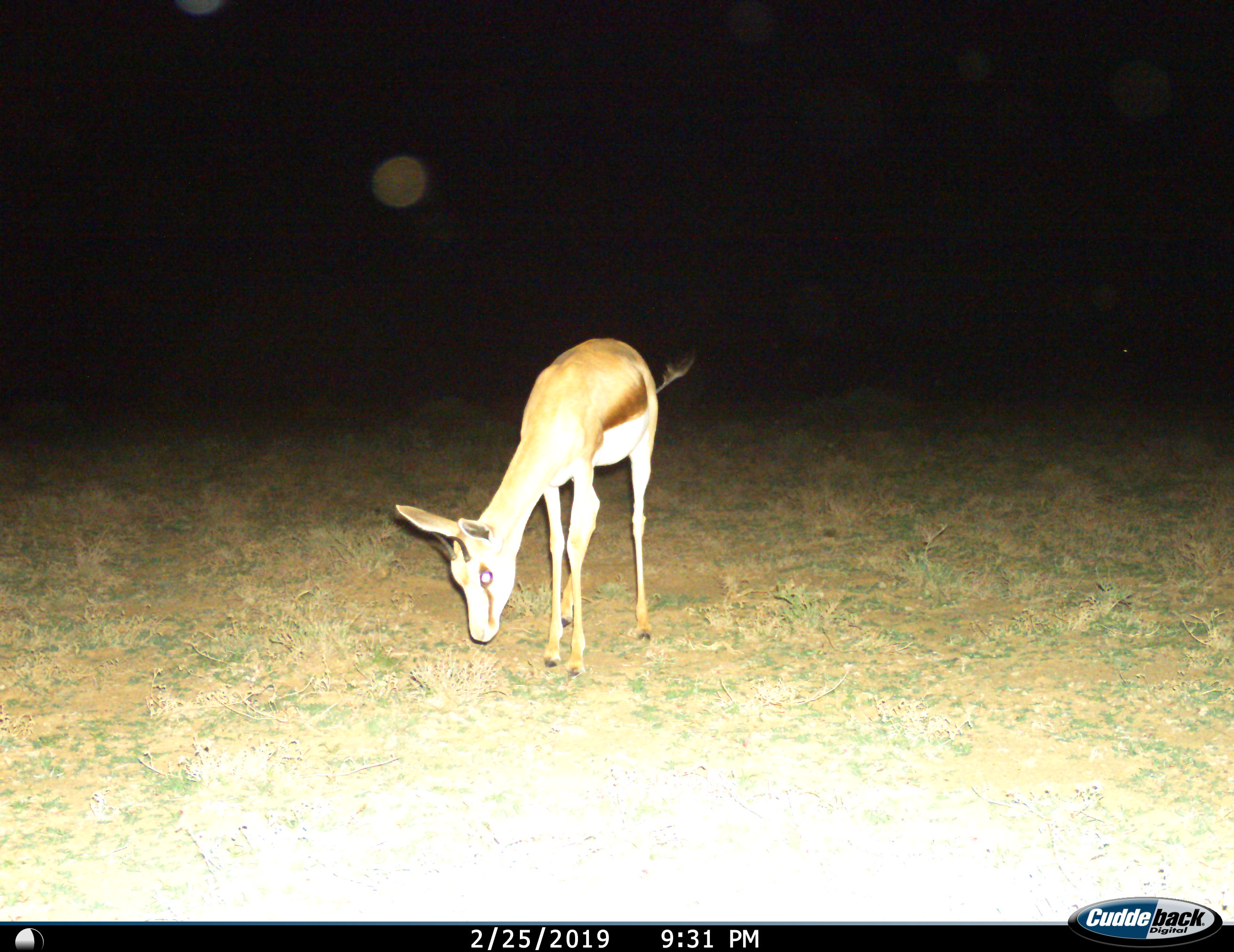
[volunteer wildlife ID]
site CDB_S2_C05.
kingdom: Animalia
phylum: Chordata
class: Mammalia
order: Artiodactyla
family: Bovidae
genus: Antidorcas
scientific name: Antidorcas marsupialis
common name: springbok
Springbok (Antidorcas marsupialis), count 1. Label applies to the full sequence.